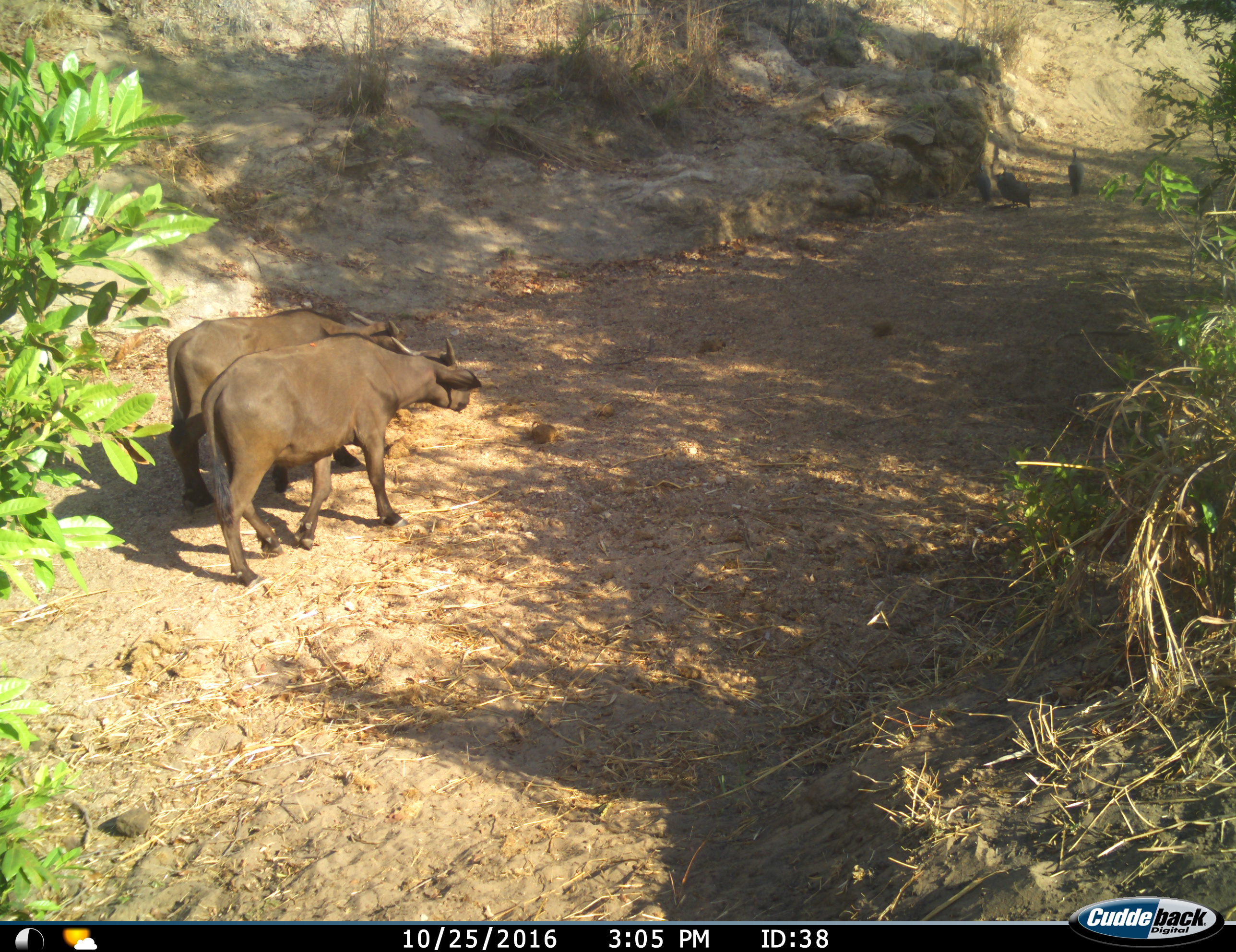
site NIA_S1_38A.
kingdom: Animalia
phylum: Chordata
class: Mammalia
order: Artiodactyla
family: Bovidae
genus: Syncerus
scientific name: Syncerus caffer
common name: african buffalo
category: buffalo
Buffalo (african buffalo) (Syncerus caffer), count 2. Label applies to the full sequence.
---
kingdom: Animalia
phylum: Chordata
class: Aves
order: Galliformes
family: Numididae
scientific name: Numididae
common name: guineafowl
Guineafowl (Numididae), count 3. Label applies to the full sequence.